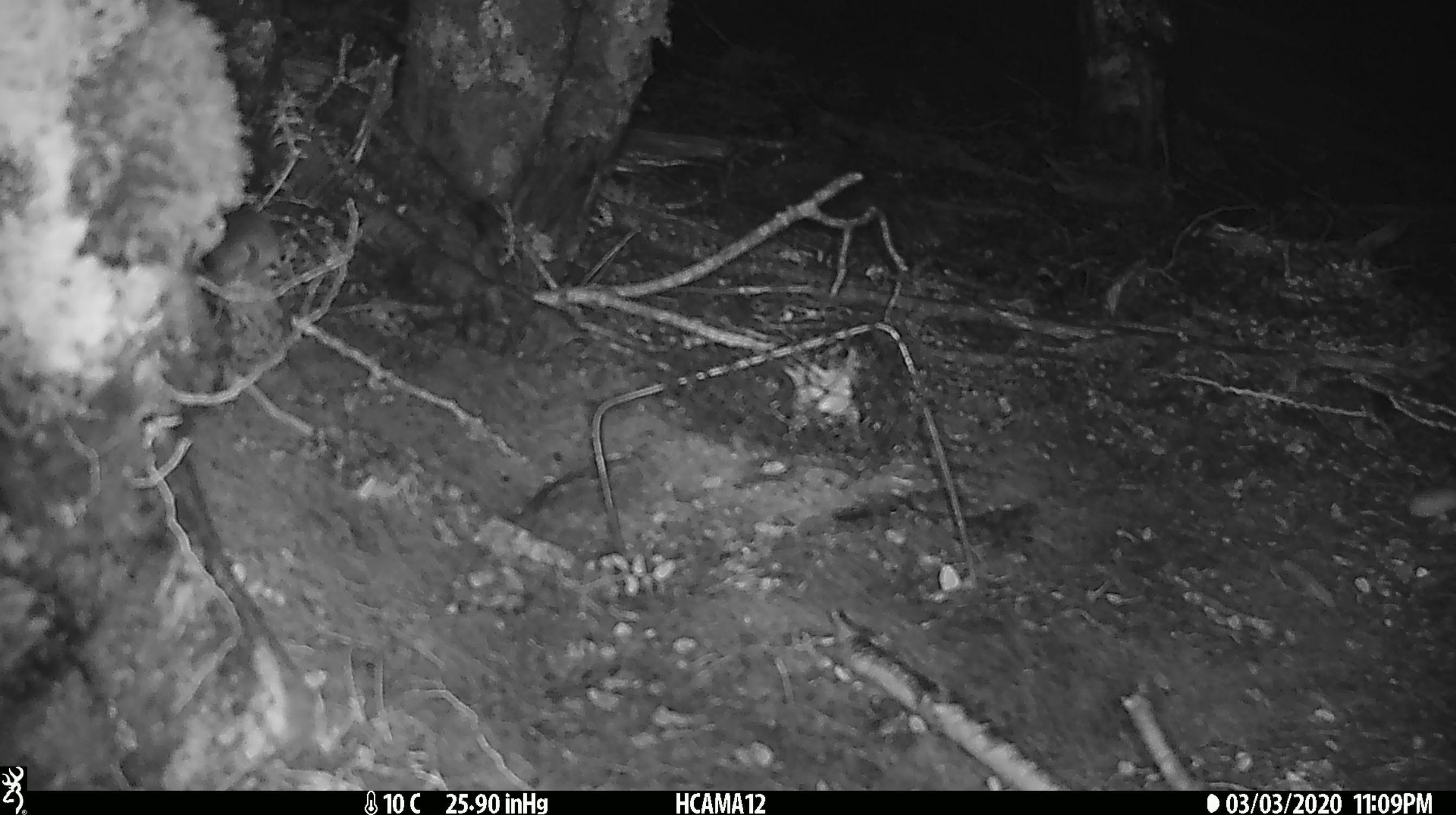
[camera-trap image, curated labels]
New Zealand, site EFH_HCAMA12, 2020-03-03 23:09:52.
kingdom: Animalia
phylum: Chordata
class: Mammalia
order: Rodentia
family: Muridae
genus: Mus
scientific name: Mus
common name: mouse